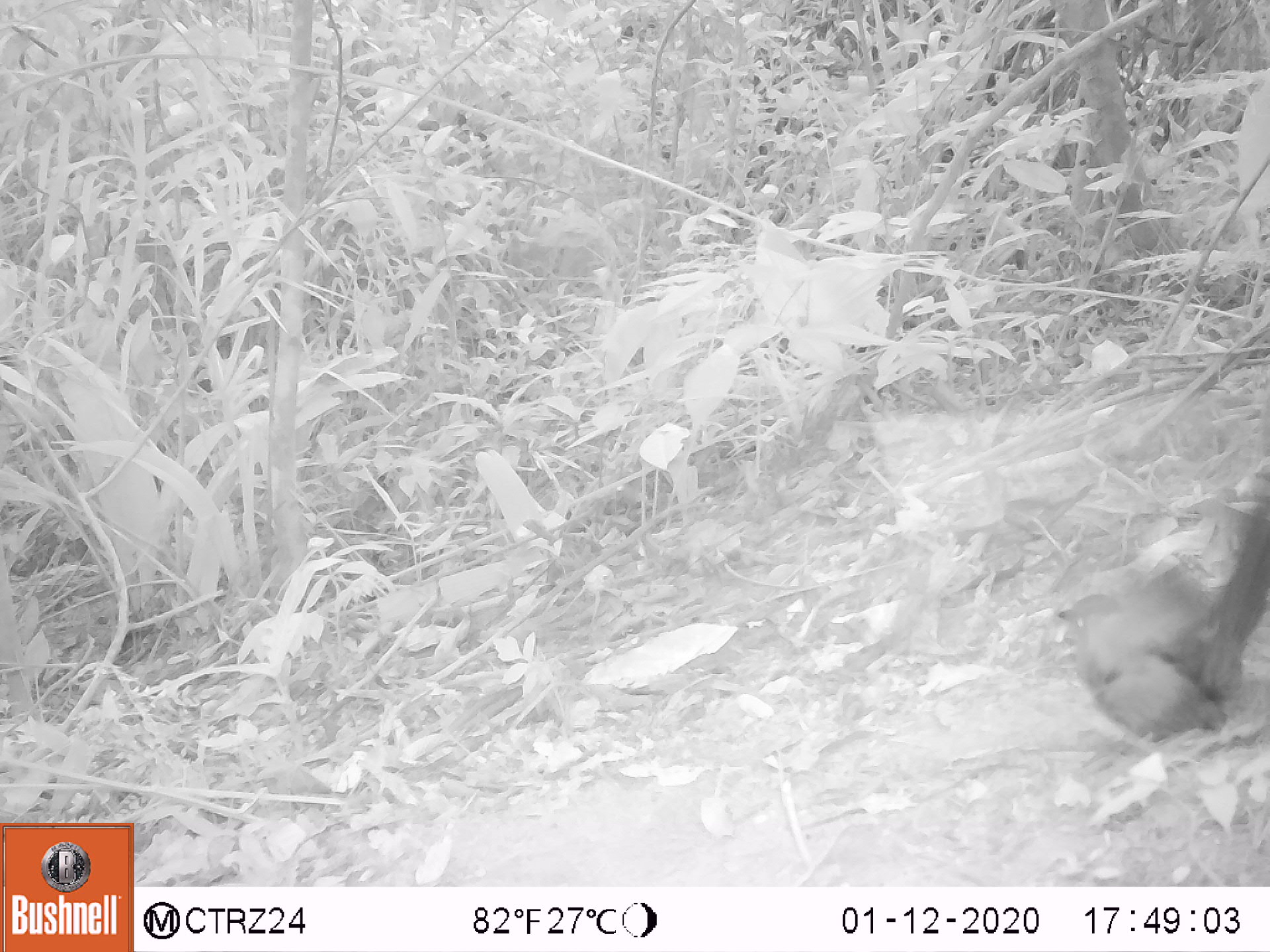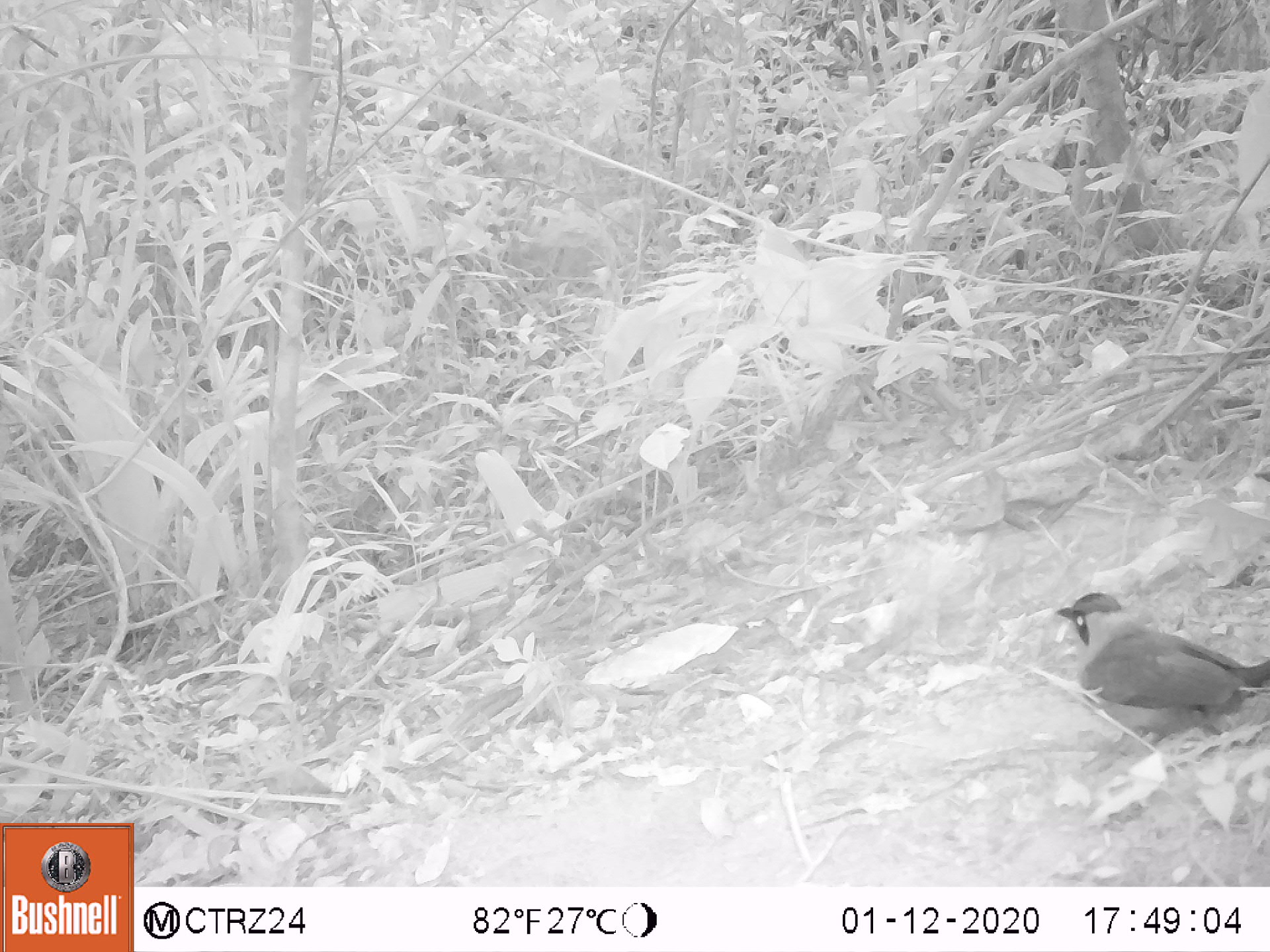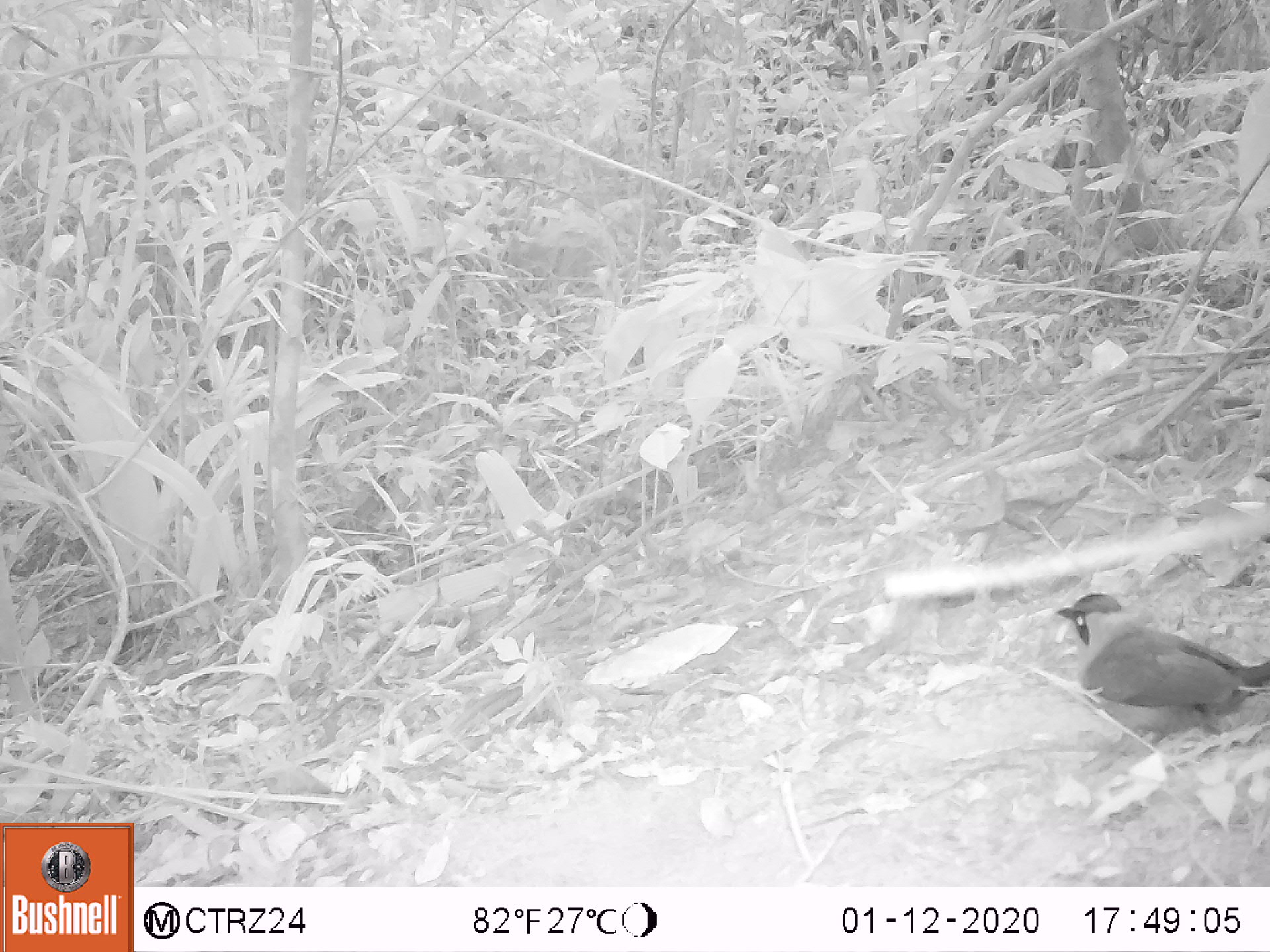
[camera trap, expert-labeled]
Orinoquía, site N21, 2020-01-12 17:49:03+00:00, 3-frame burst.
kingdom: Animalia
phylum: Chordata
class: Aves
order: Coraciiformes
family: Momotidae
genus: Momotus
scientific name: Momotus momota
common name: amazonian motmot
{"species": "amazonian motmot (Momotus momota)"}